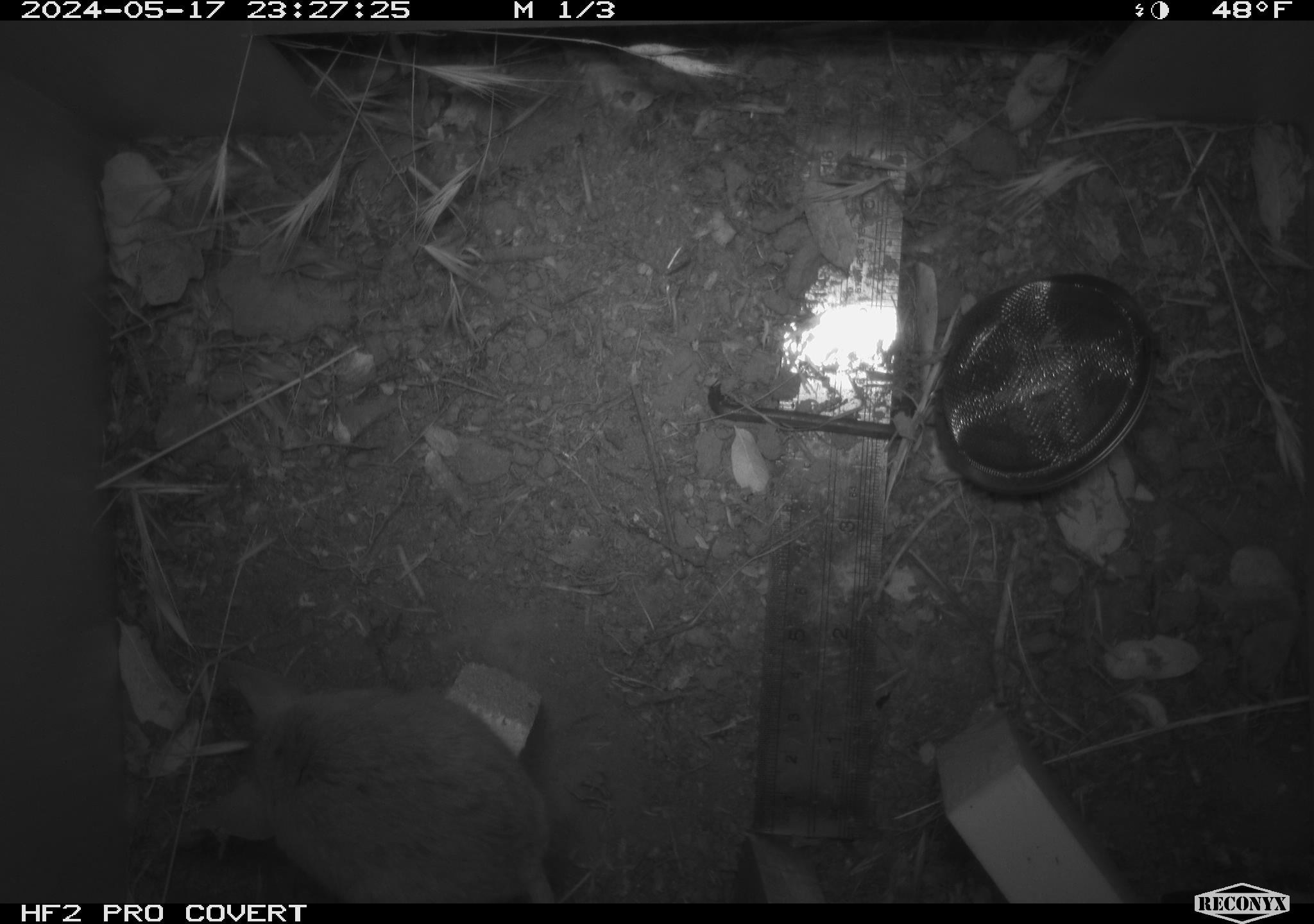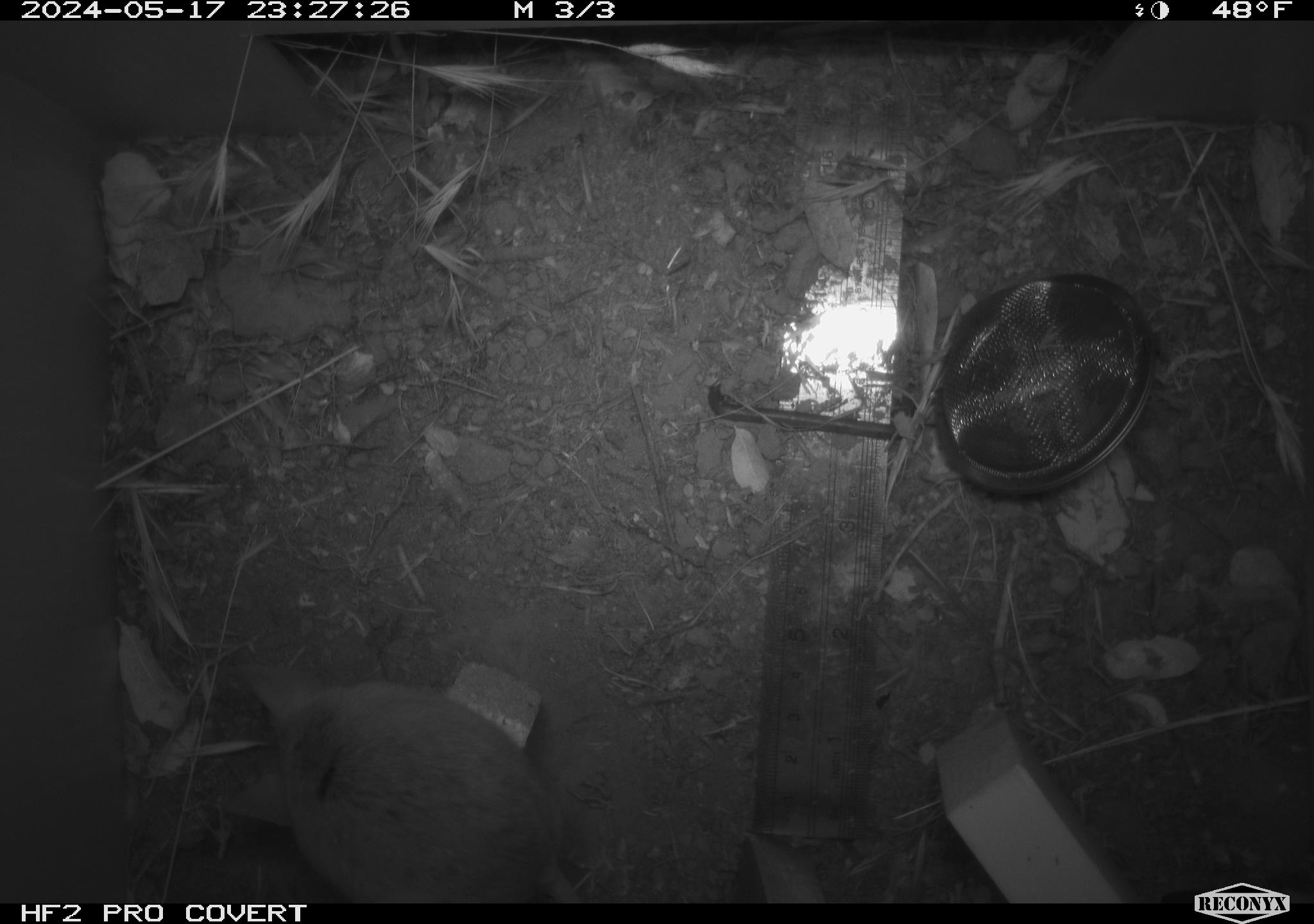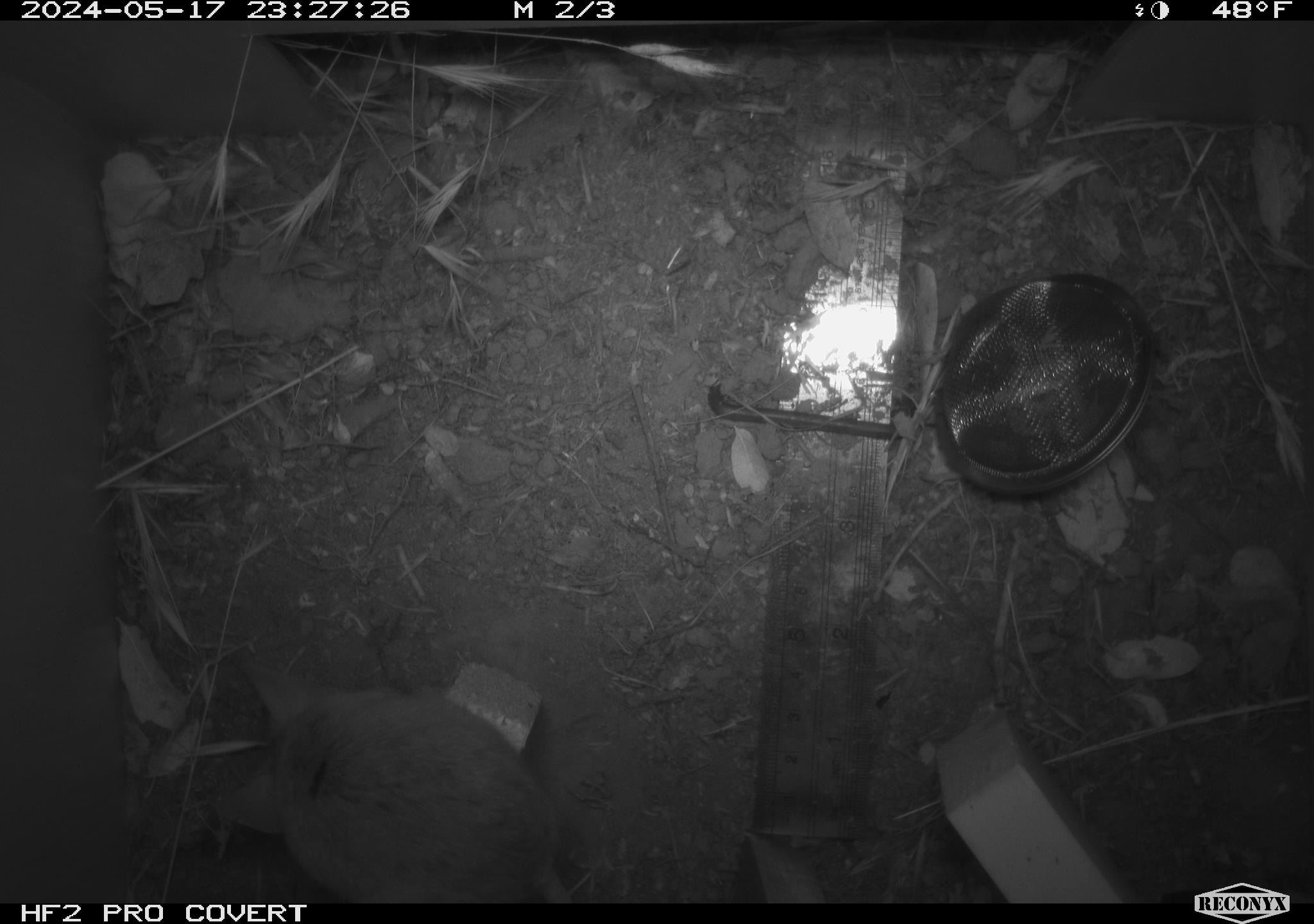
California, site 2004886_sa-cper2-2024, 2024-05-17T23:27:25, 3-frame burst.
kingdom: Animalia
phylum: Chordata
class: Mammalia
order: Rodentia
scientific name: Rodentia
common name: rodent